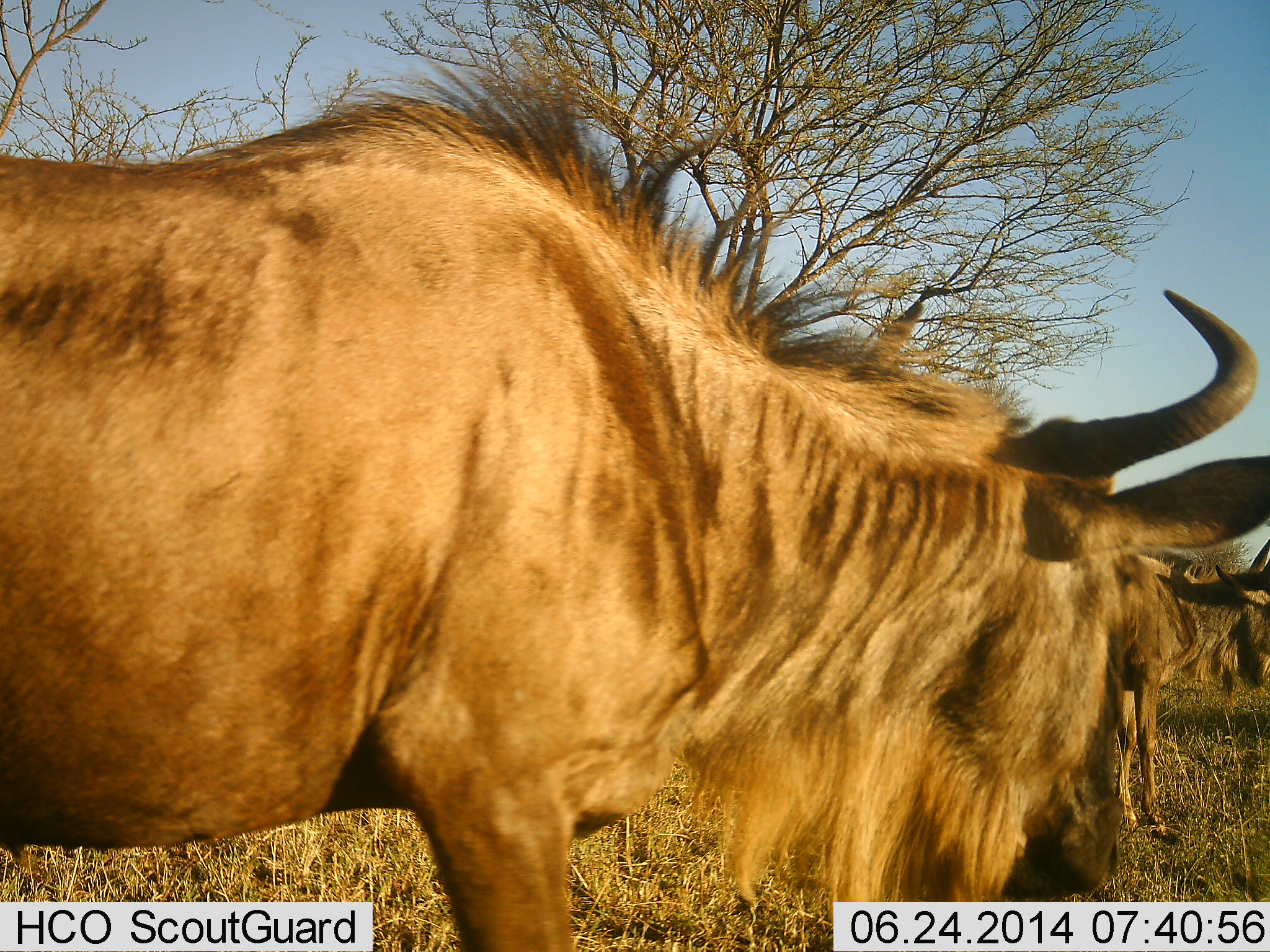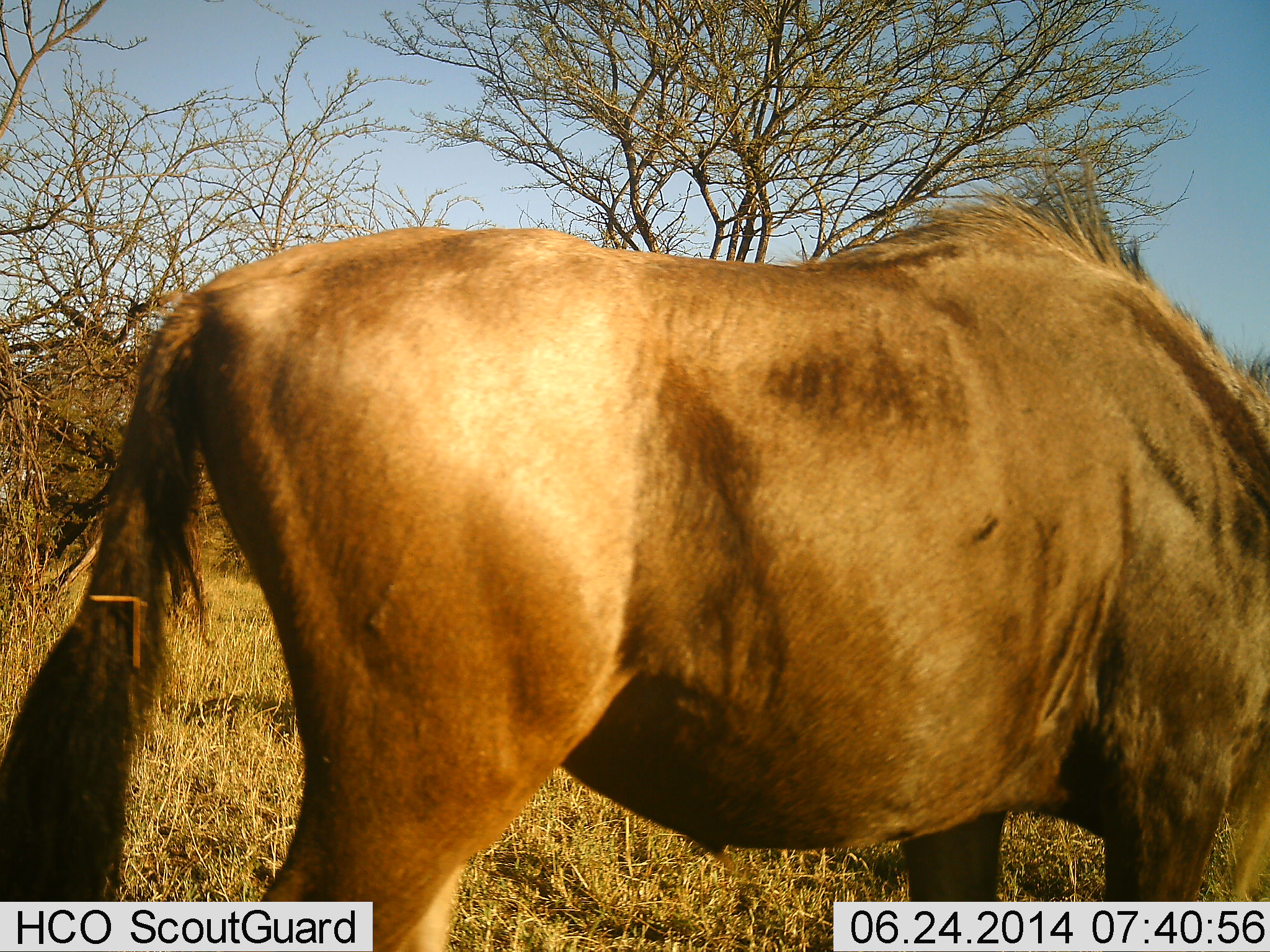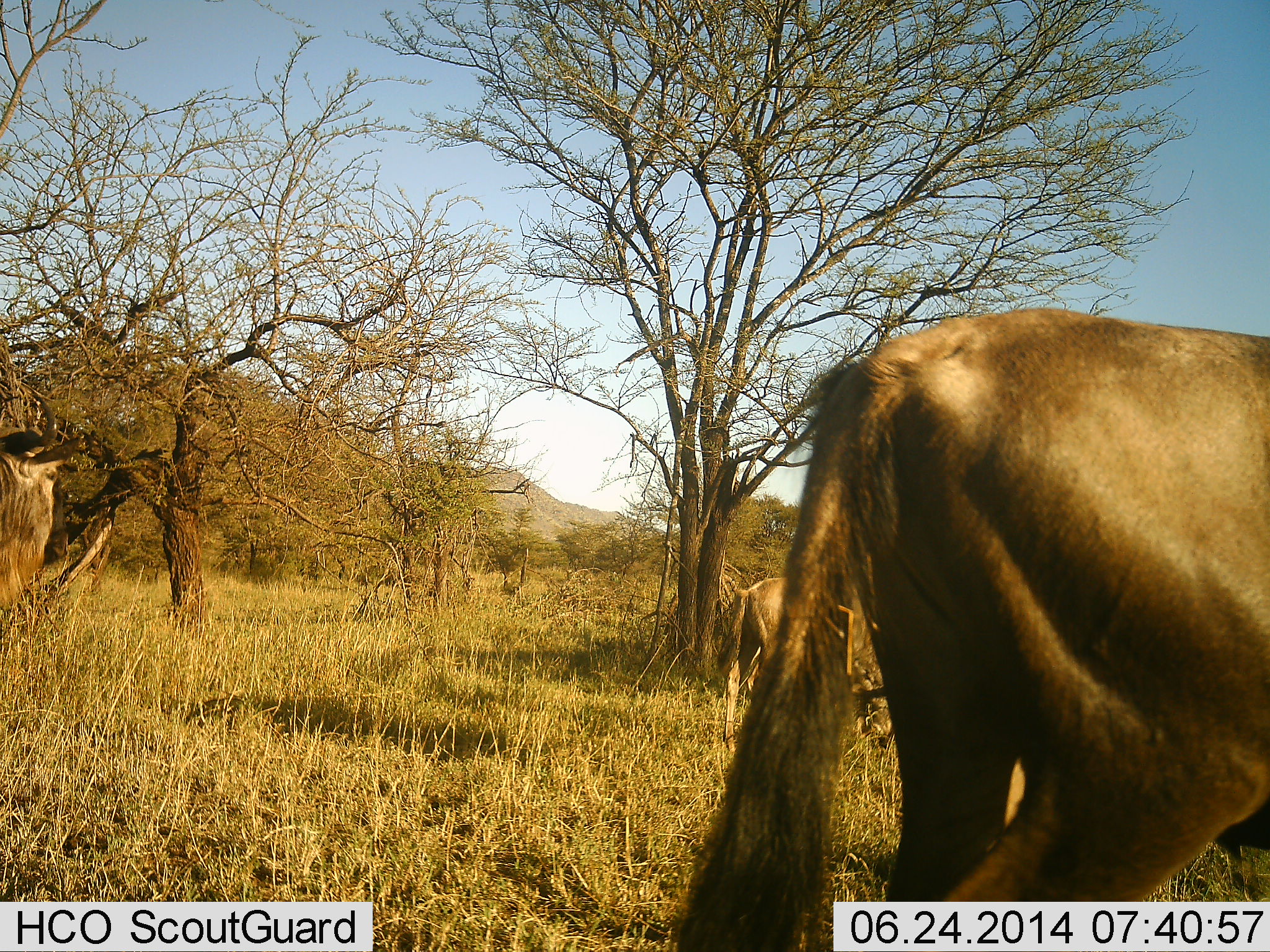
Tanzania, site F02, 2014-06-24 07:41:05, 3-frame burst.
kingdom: Animalia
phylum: Chordata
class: Mammalia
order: Artiodactyla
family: Bovidae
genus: Connochaetes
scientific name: Connochaetes taurinus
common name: blue wildebeest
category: wildebeest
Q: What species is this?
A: Wildebeest (blue wildebeest) (Connochaetes taurinus).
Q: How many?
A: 3.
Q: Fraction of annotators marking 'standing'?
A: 50%.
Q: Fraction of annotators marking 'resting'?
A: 0%.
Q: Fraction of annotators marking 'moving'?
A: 70%.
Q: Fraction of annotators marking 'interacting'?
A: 0%.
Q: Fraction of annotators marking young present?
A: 0%.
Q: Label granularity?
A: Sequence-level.